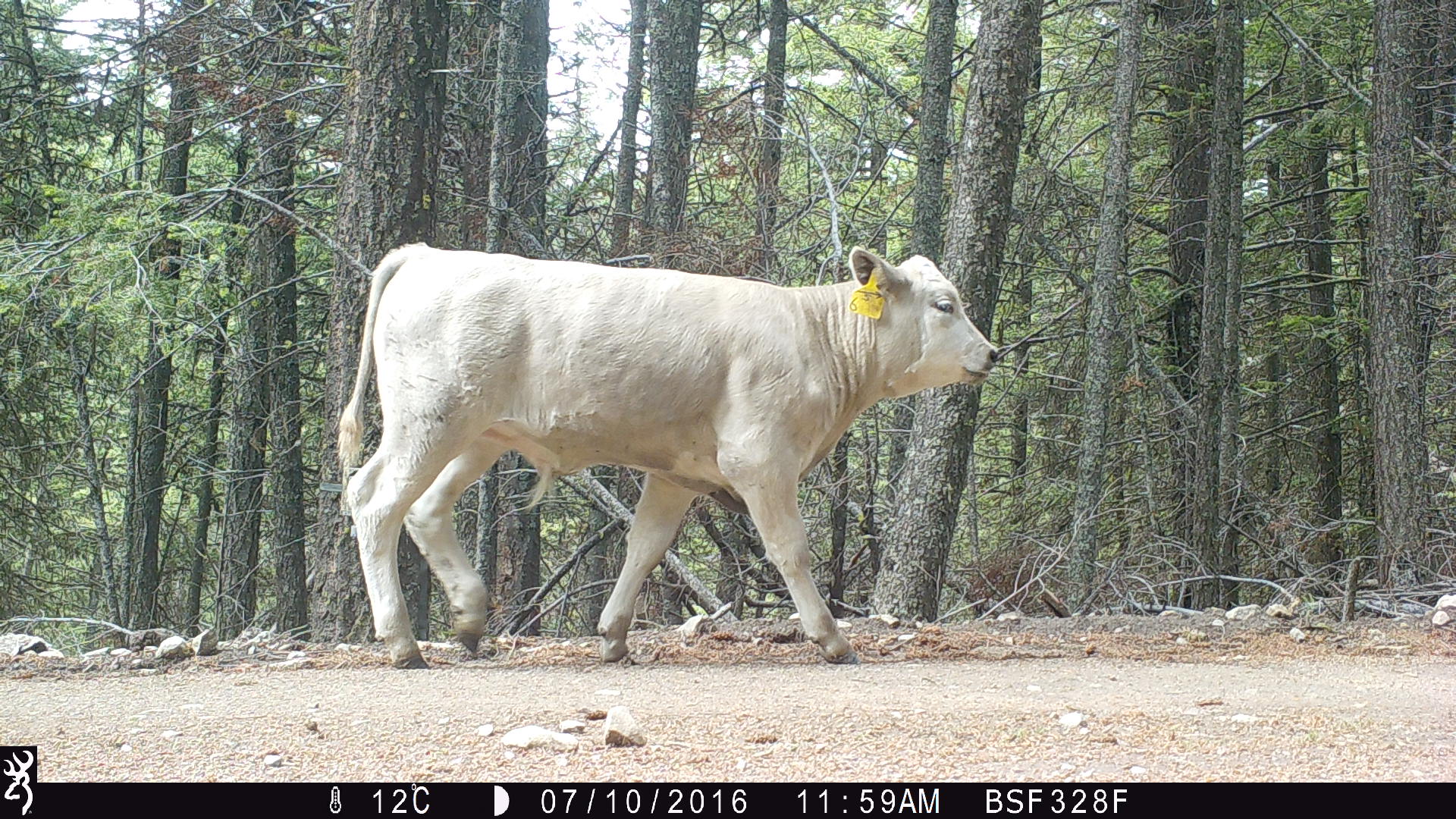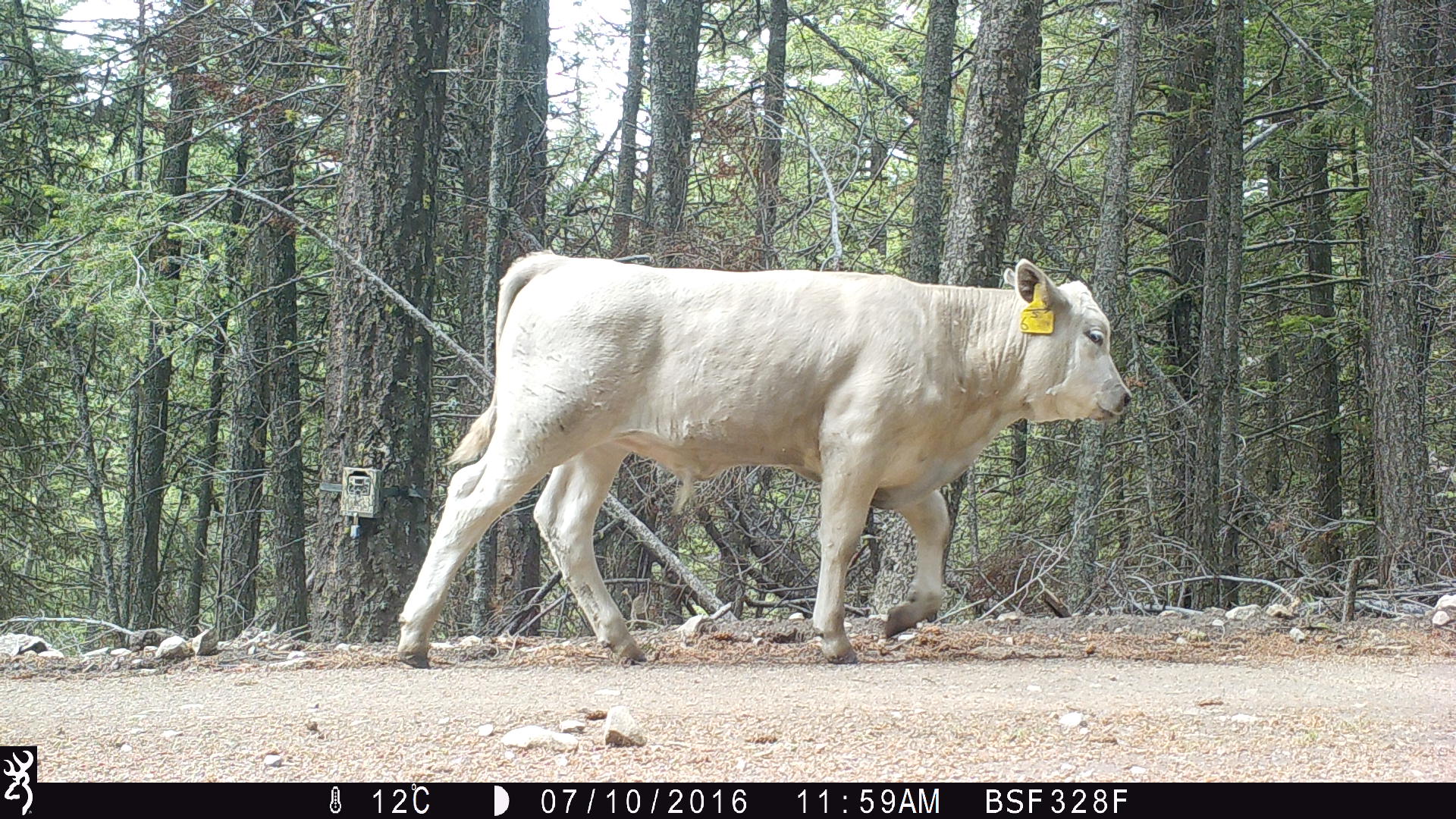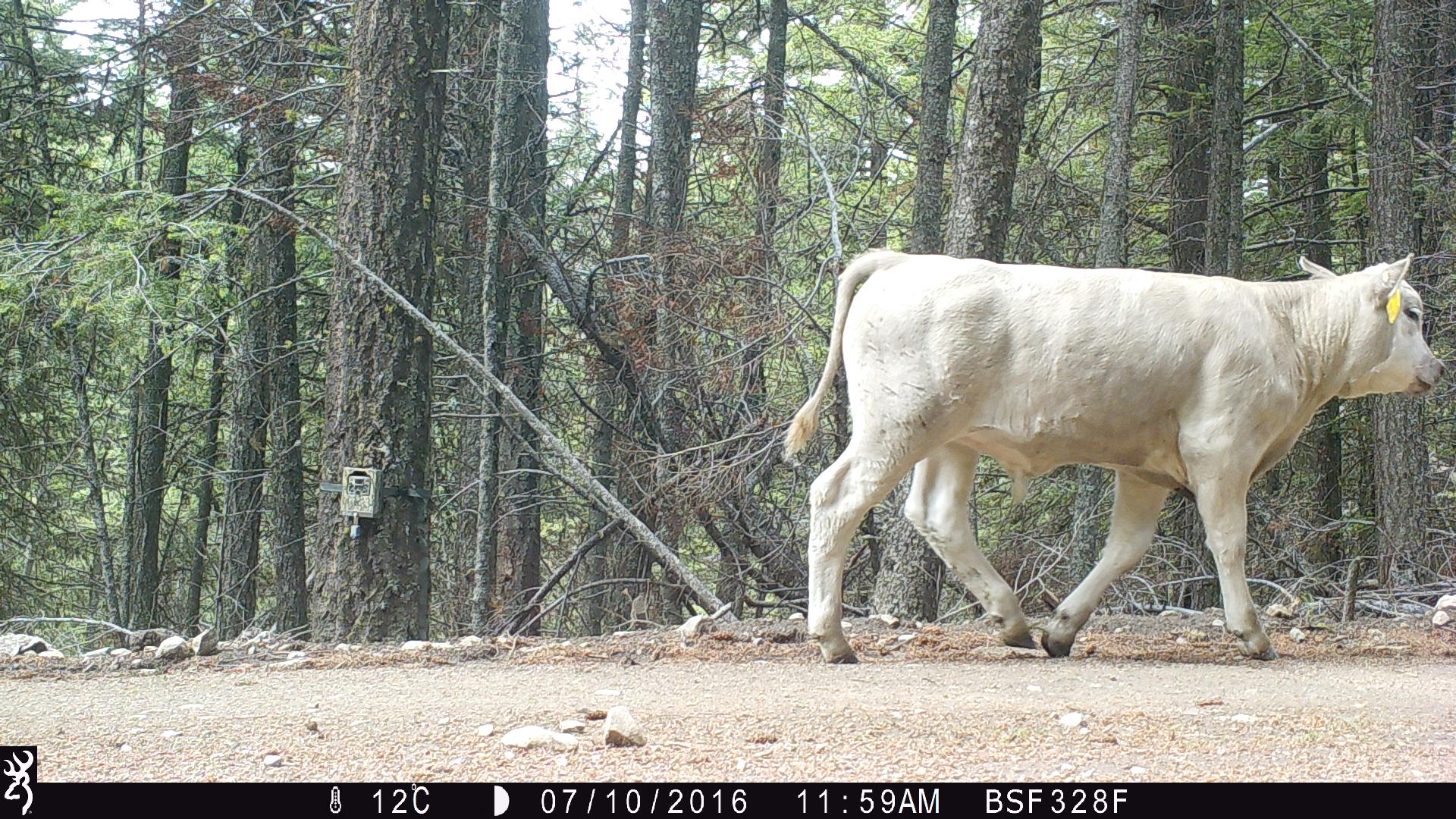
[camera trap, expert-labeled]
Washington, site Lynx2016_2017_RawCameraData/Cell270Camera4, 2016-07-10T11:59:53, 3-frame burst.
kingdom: Animalia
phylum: Chordata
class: Mammalia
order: Artiodactyla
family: Bovidae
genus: Bos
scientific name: Bos taurus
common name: domestic cattle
Domestic cattle (Bos taurus). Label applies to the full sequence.